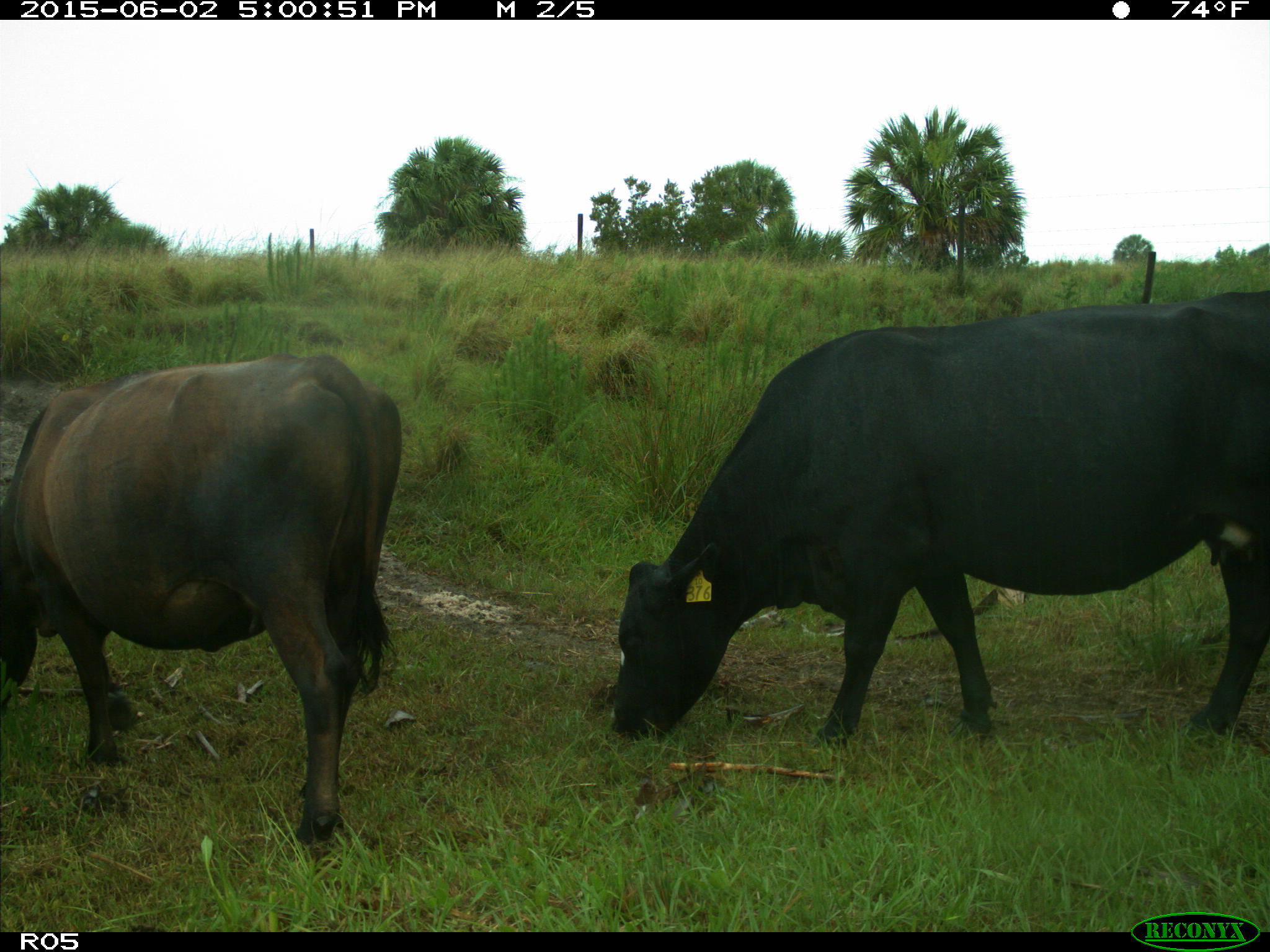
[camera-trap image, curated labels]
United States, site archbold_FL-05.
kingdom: Animalia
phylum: Chordata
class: Mammalia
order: Artiodactyla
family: Bovidae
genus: Bos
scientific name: Bos taurus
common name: domestic cow